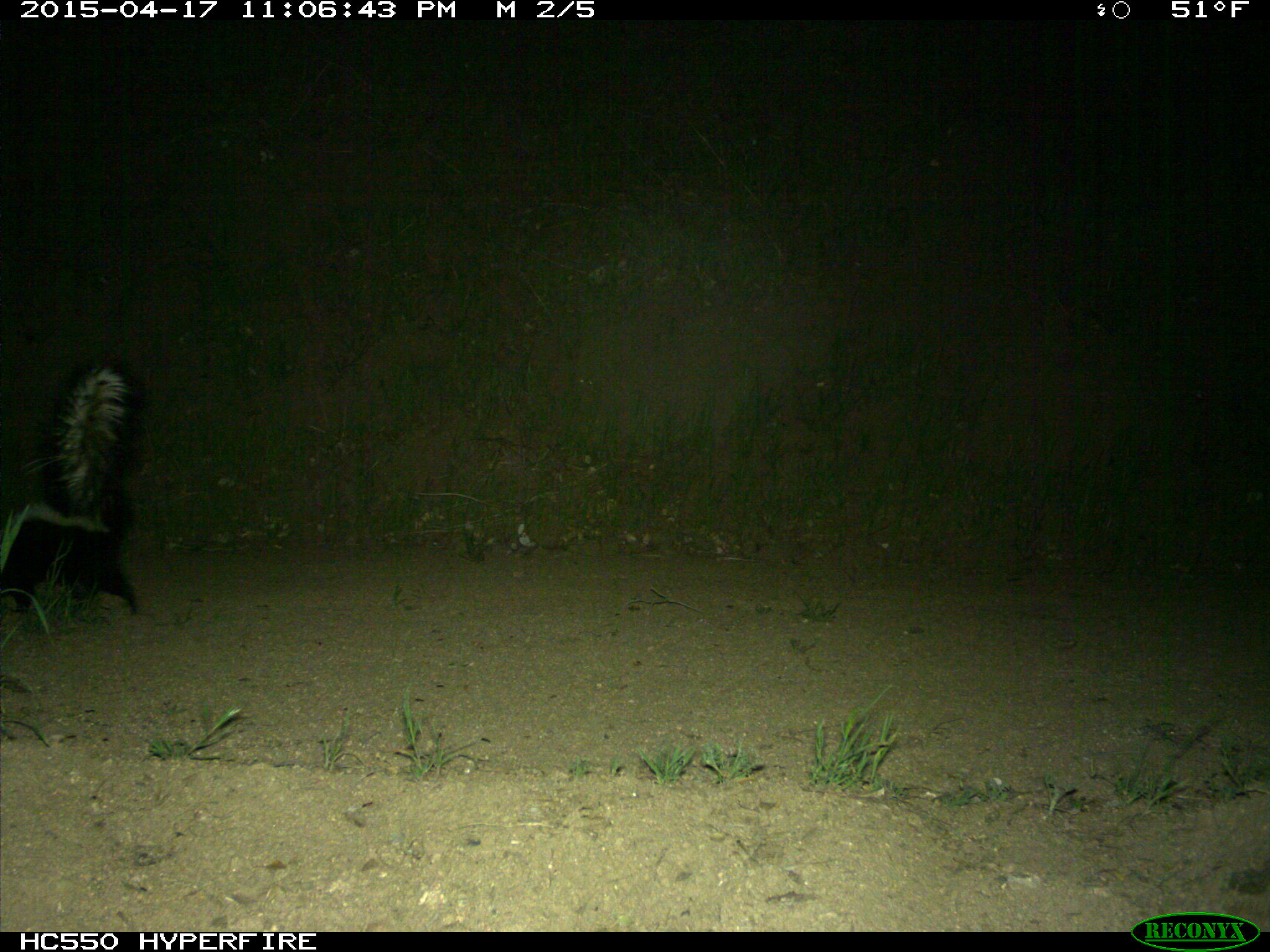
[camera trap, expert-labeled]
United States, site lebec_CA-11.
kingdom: Animalia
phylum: Chordata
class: Mammalia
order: Carnivora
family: Mephitidae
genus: Mephitis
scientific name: Mephitis mephitis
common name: striped skunk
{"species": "Mephitis mephitis (striped skunk)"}